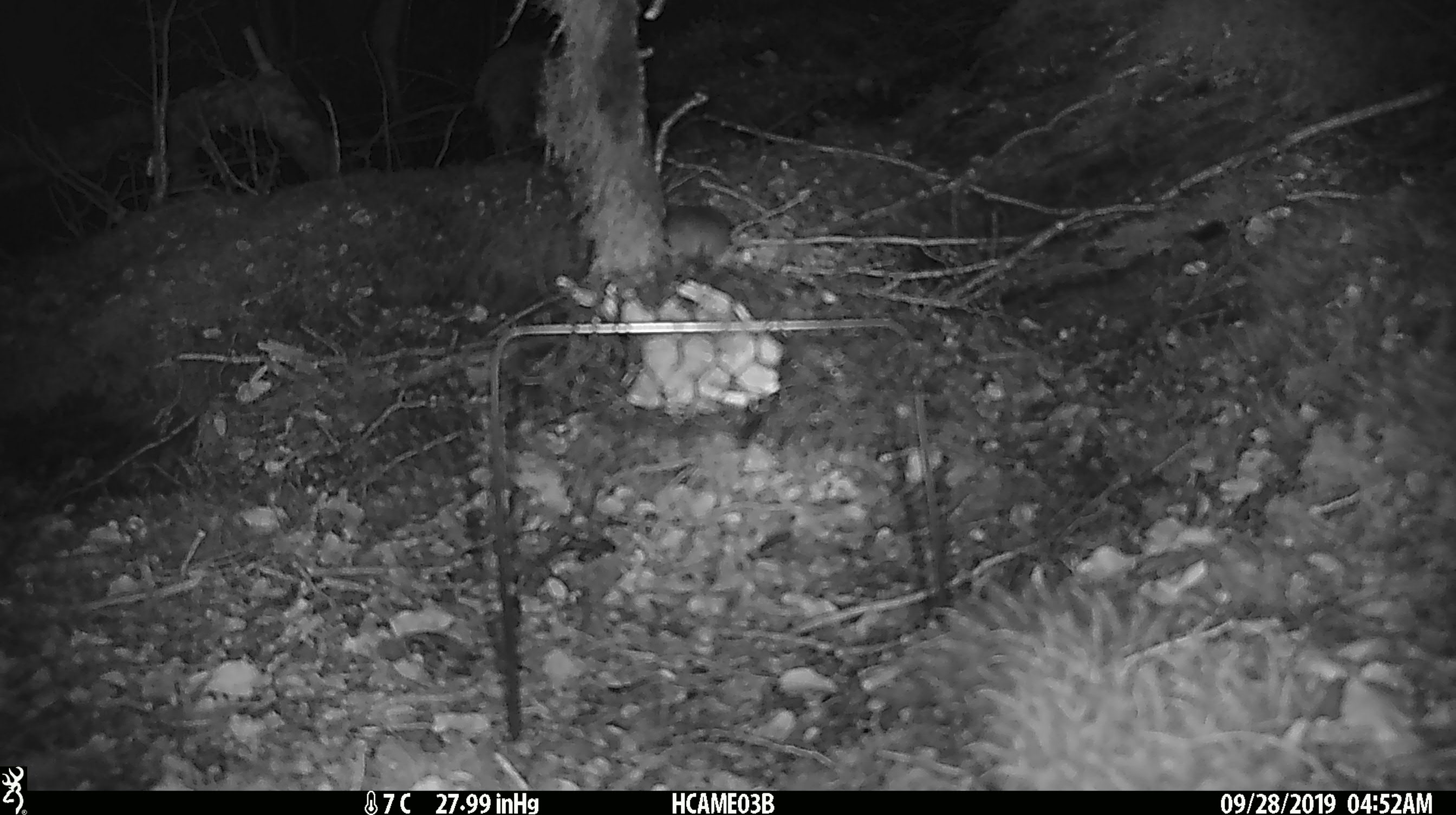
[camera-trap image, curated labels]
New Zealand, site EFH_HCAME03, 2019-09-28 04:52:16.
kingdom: Animalia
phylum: Chordata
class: Mammalia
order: Rodentia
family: Muridae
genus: Mus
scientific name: Mus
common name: mouse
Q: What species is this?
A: Mouse (Mus).